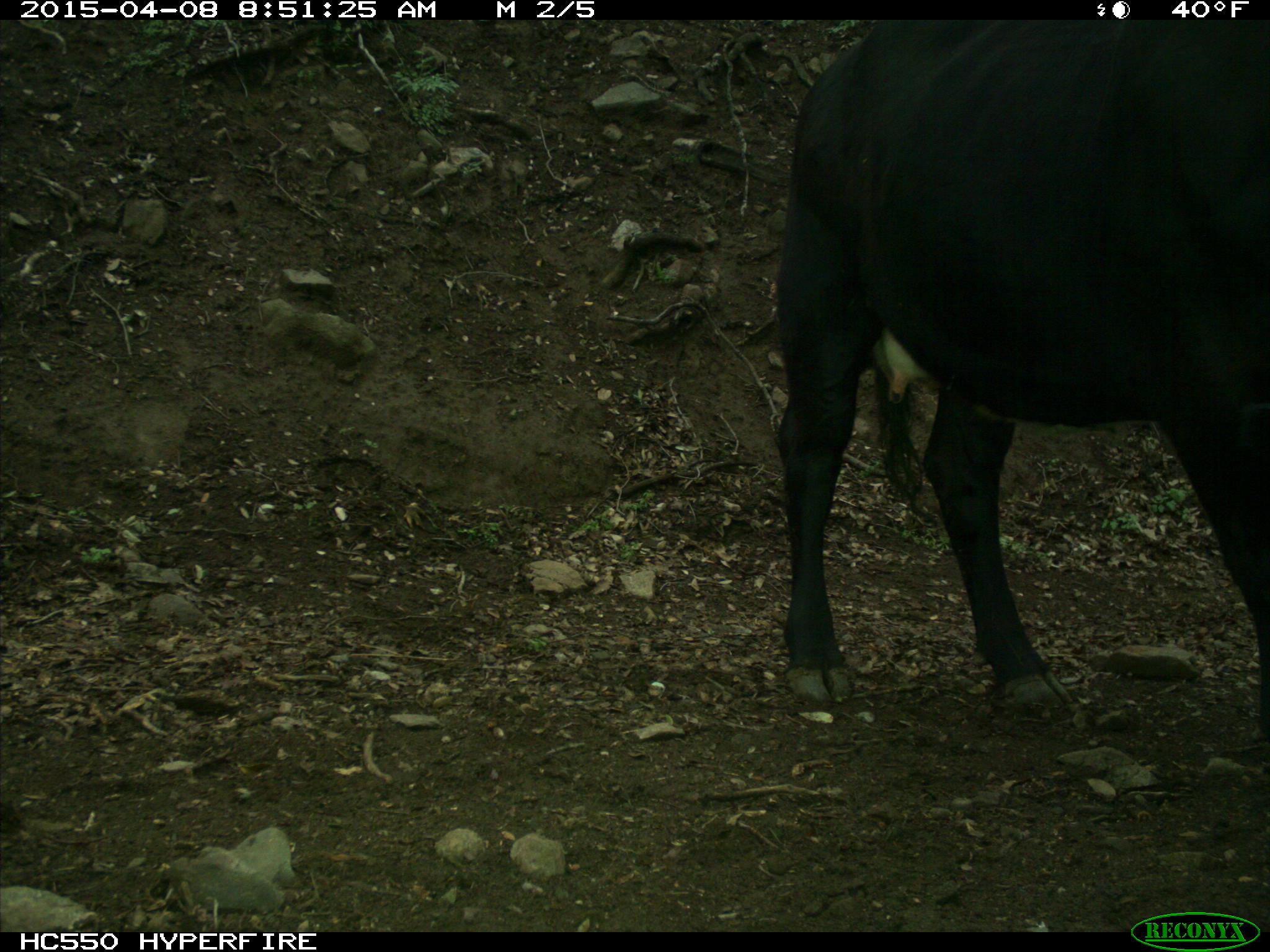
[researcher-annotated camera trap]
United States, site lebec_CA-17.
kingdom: Animalia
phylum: Chordata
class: Mammalia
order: Artiodactyla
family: Bovidae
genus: Bos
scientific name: Bos taurus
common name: domestic cow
Bos taurus (domestic cow).